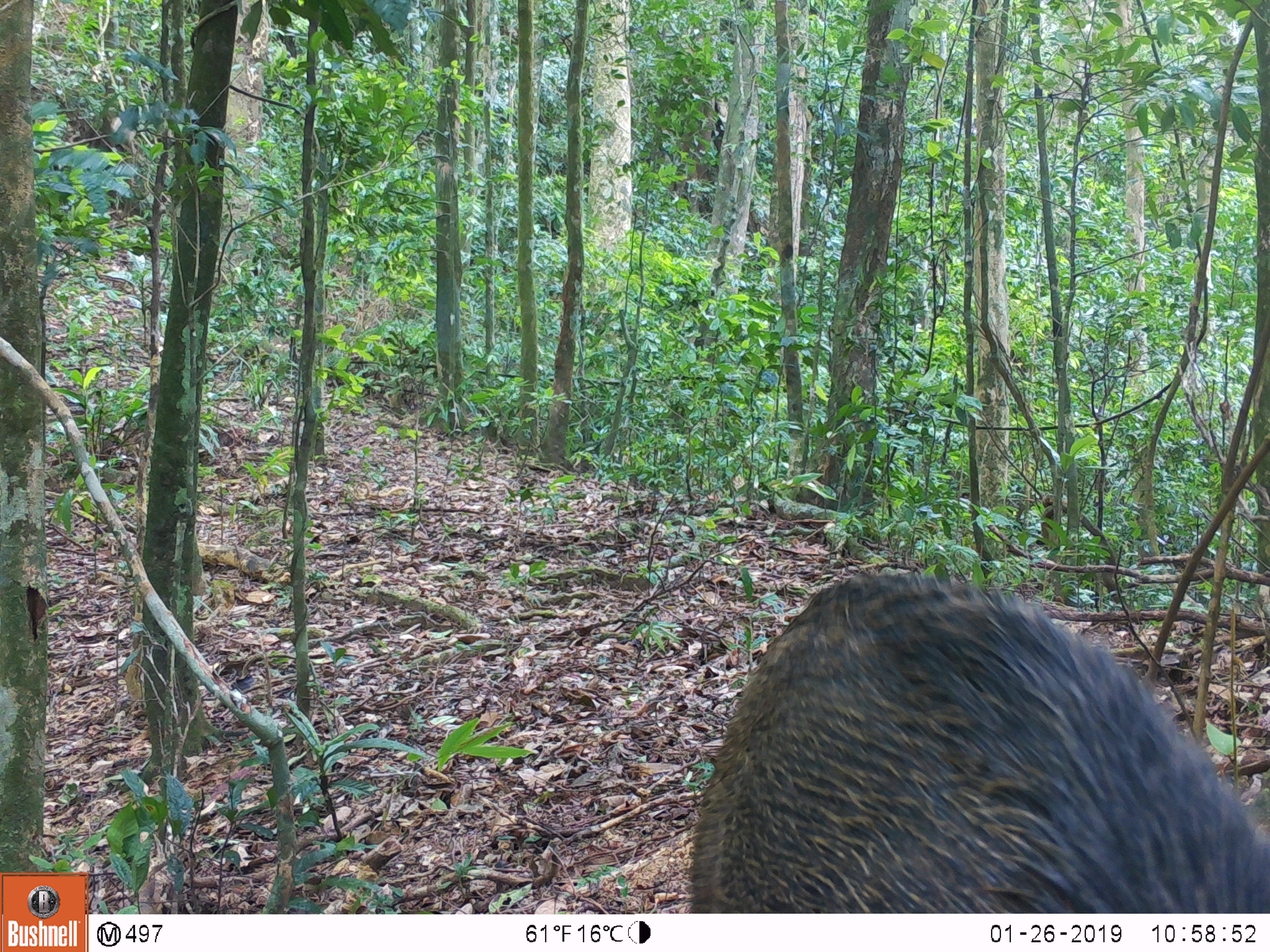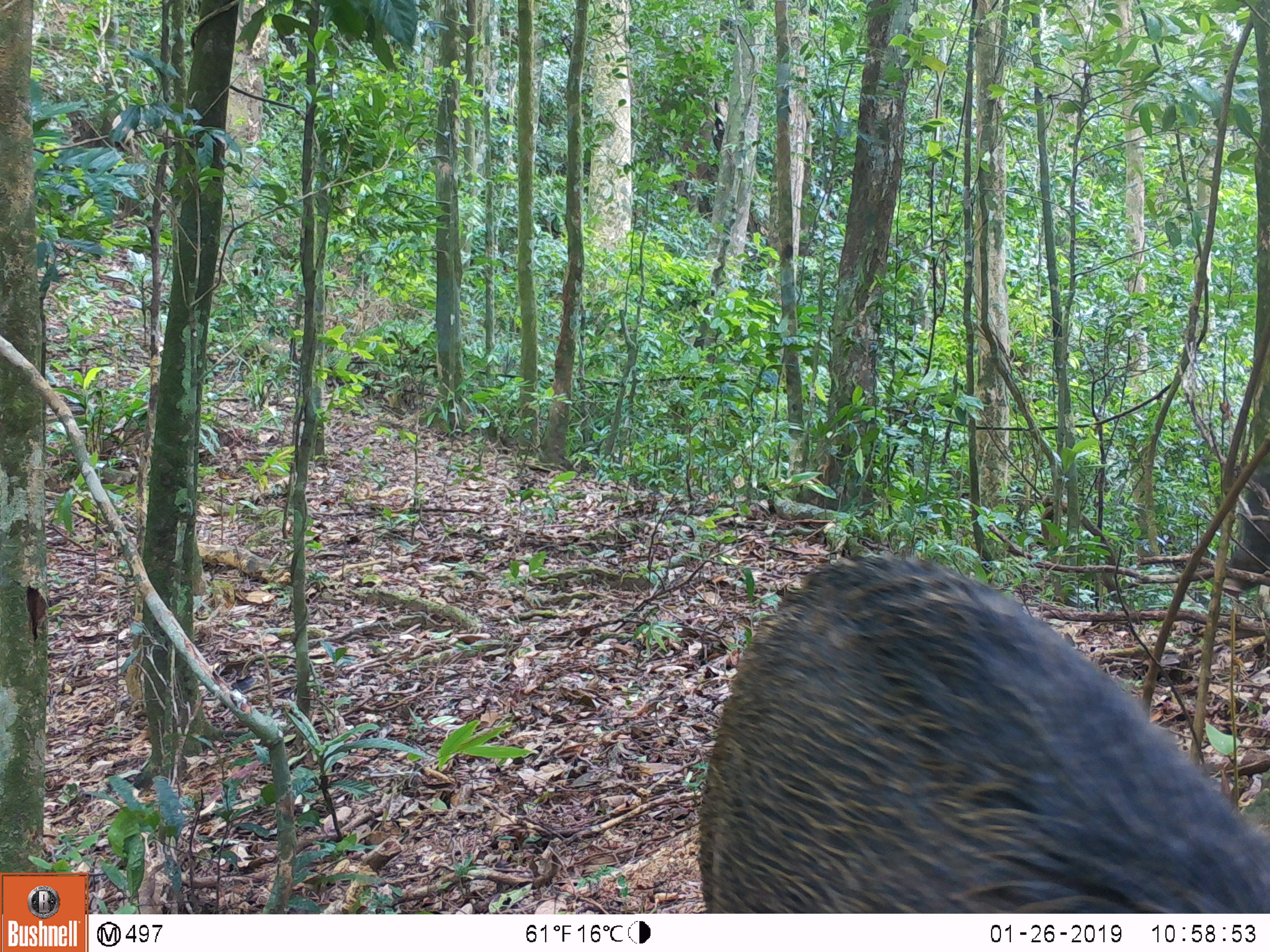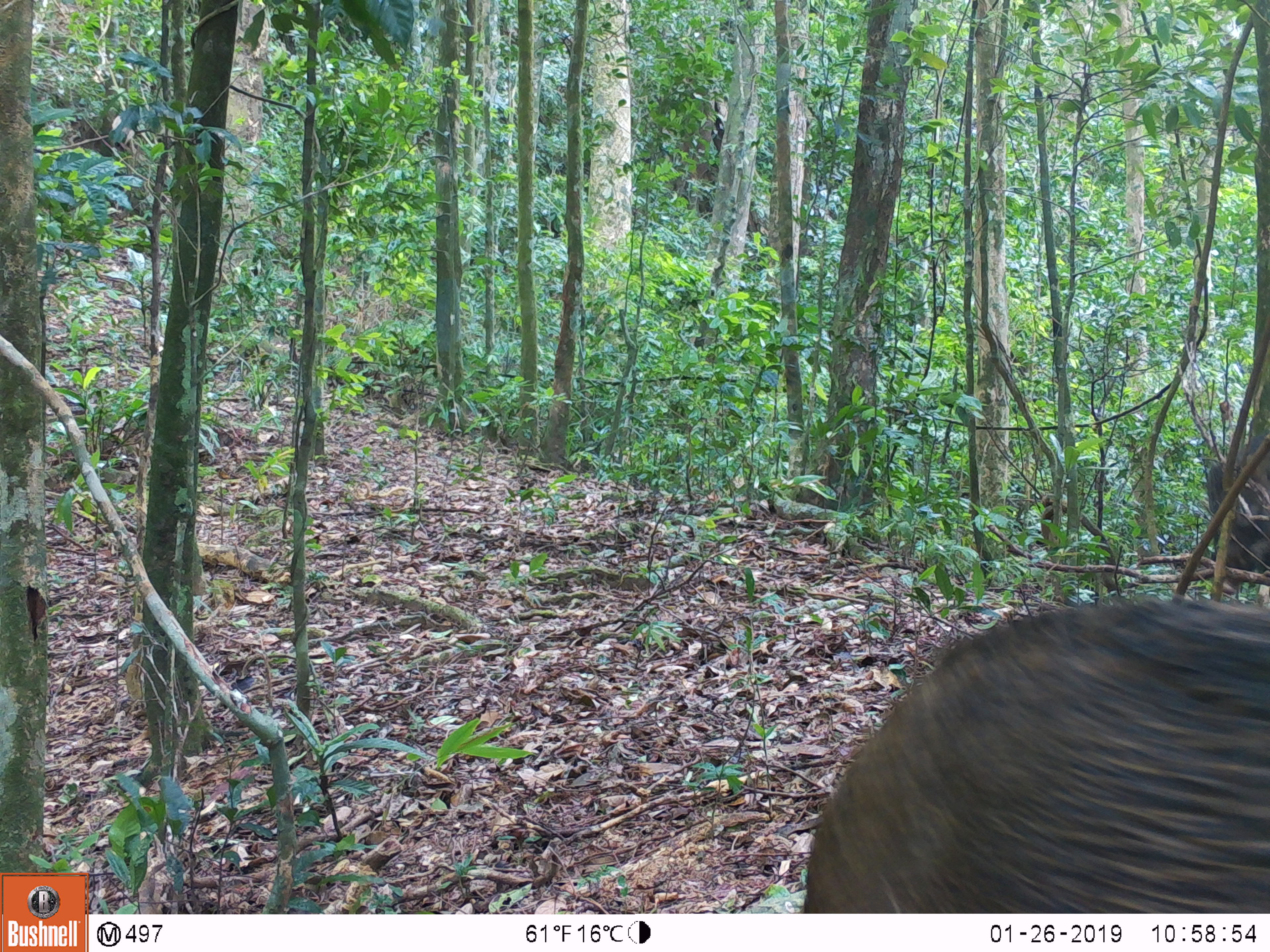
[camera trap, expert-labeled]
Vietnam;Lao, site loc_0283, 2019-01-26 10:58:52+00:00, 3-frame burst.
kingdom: Animalia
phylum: Chordata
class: Mammalia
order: Artiodactyla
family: Suidae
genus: Sus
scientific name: Sus scrofa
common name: eurasian wild pig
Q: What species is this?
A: Eurasian wild pig (Sus scrofa).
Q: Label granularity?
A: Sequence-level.